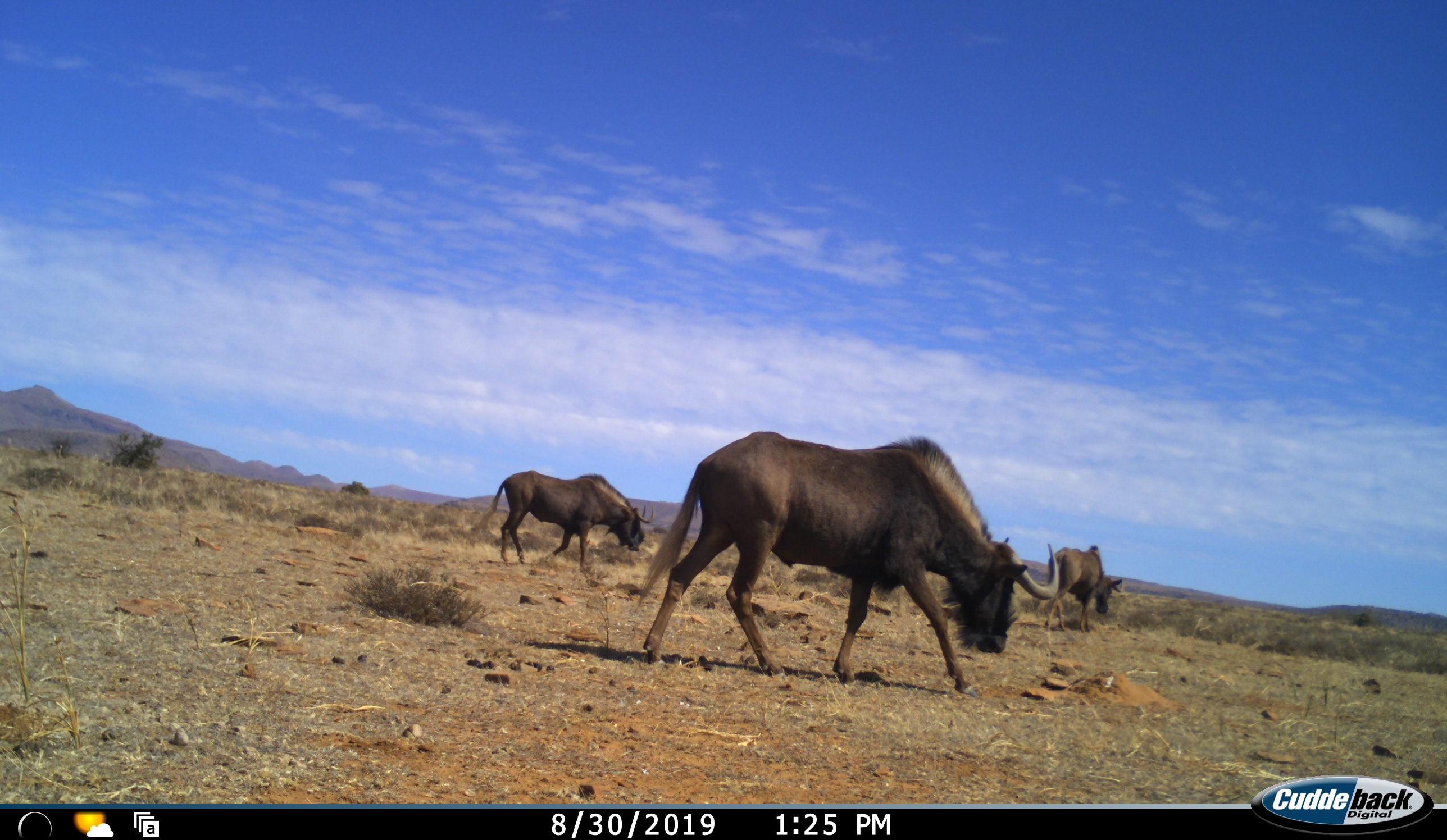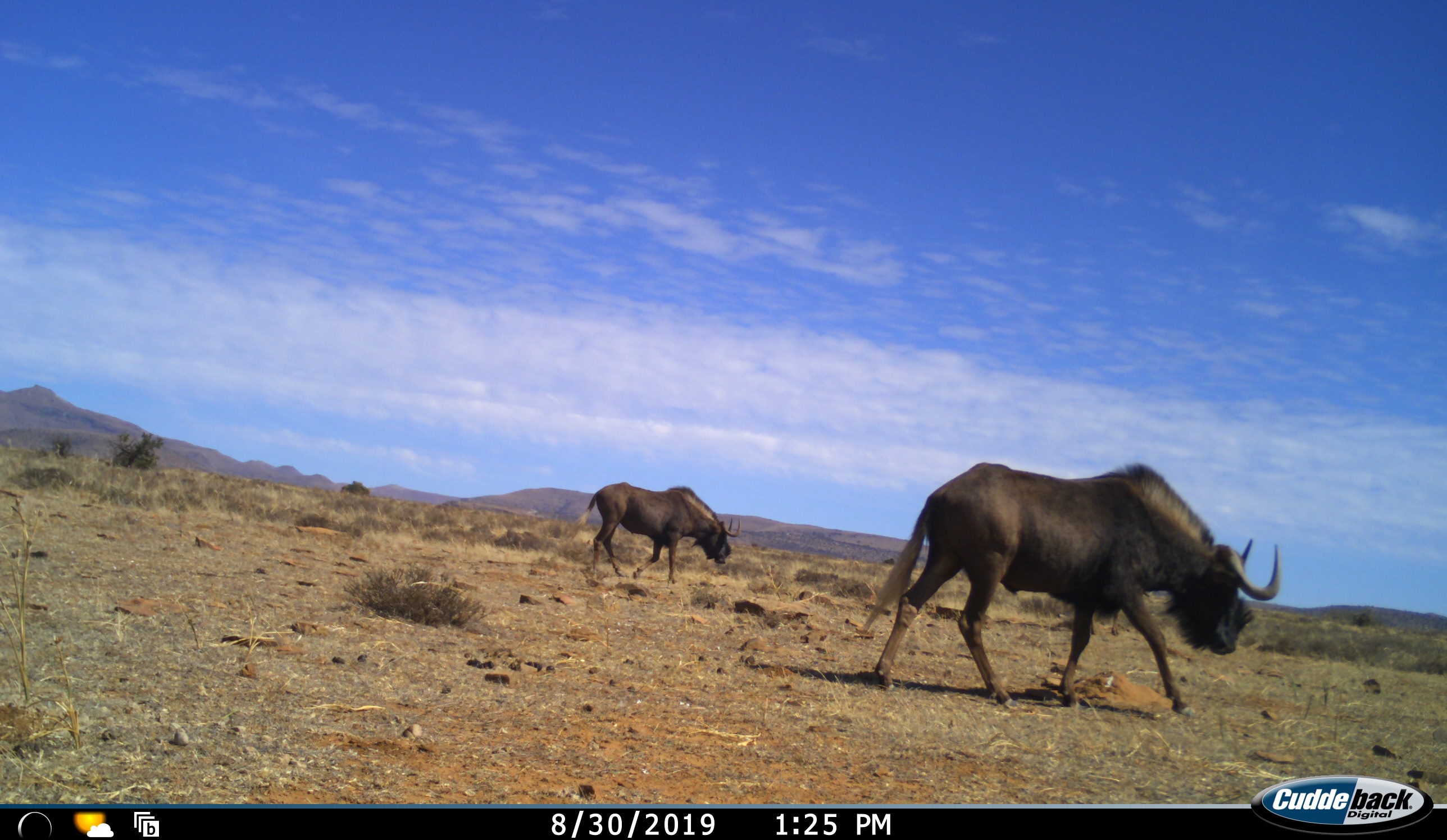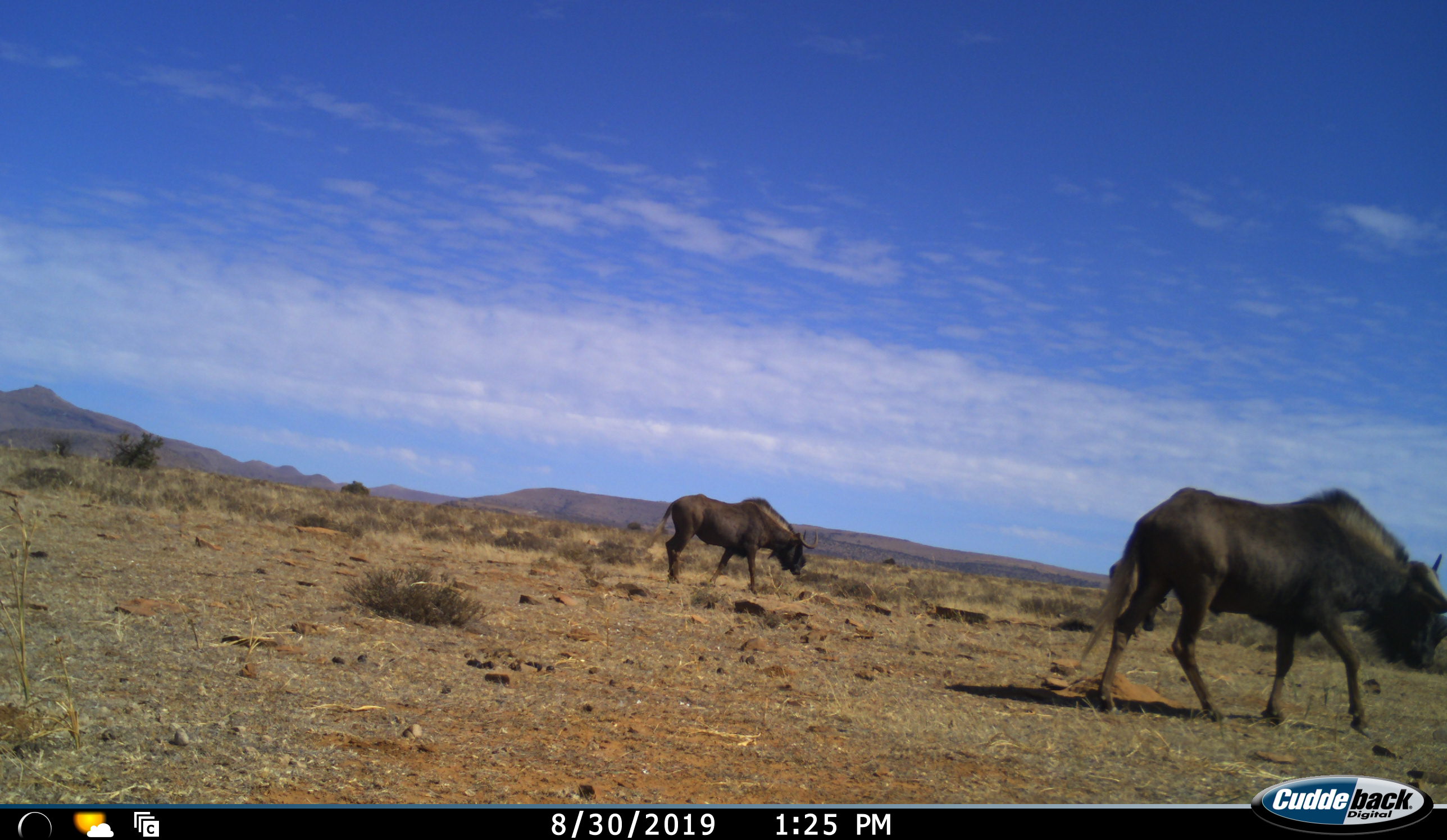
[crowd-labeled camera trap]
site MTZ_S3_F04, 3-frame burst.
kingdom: Animalia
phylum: Chordata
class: Mammalia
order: Artiodactyla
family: Bovidae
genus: Connochaetes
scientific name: Connochaetes gnou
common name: black wildebeest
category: wildebeestblack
Wildebeestblack (black wildebeest) (Connochaetes gnou), count 3. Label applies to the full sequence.